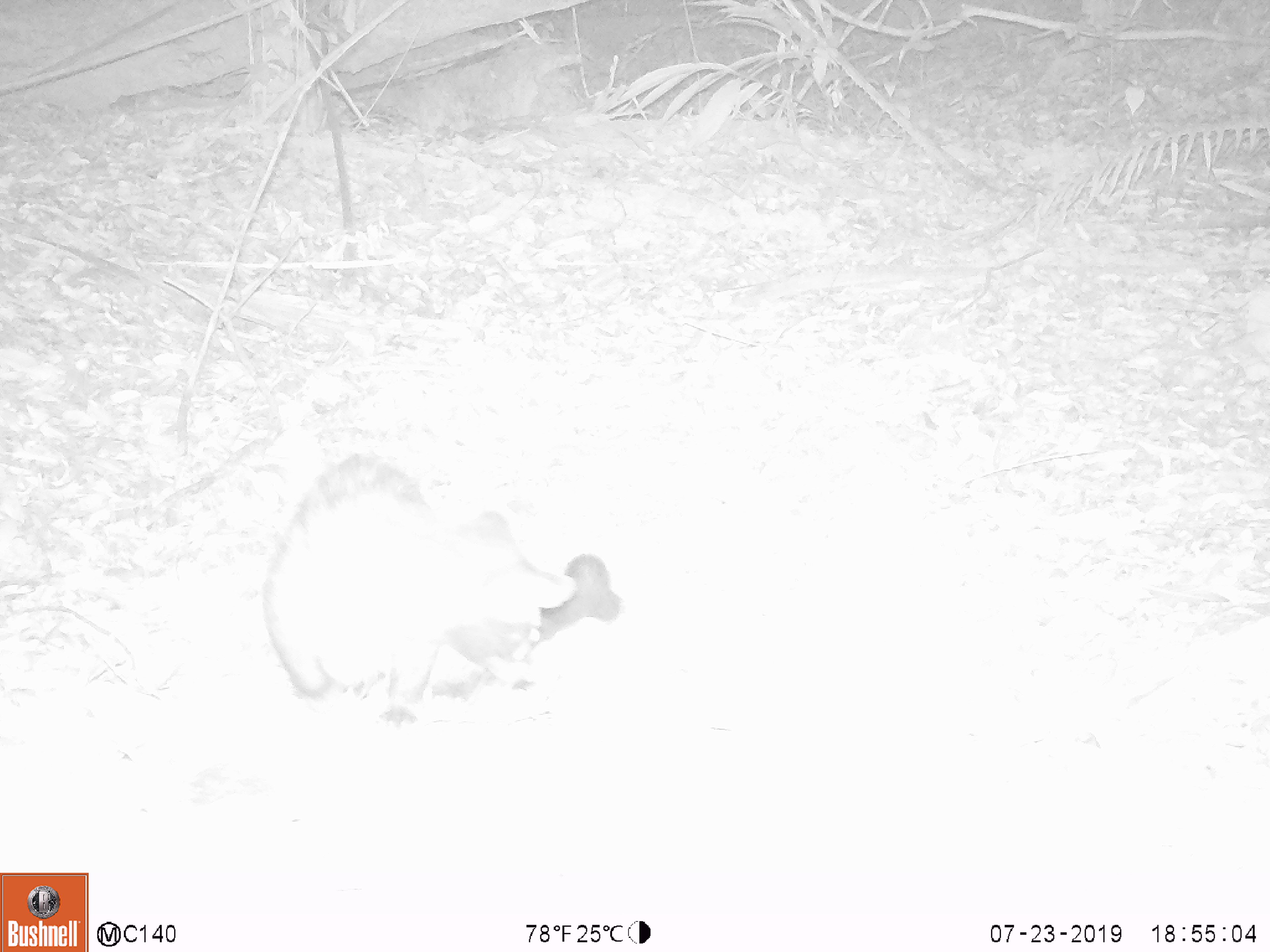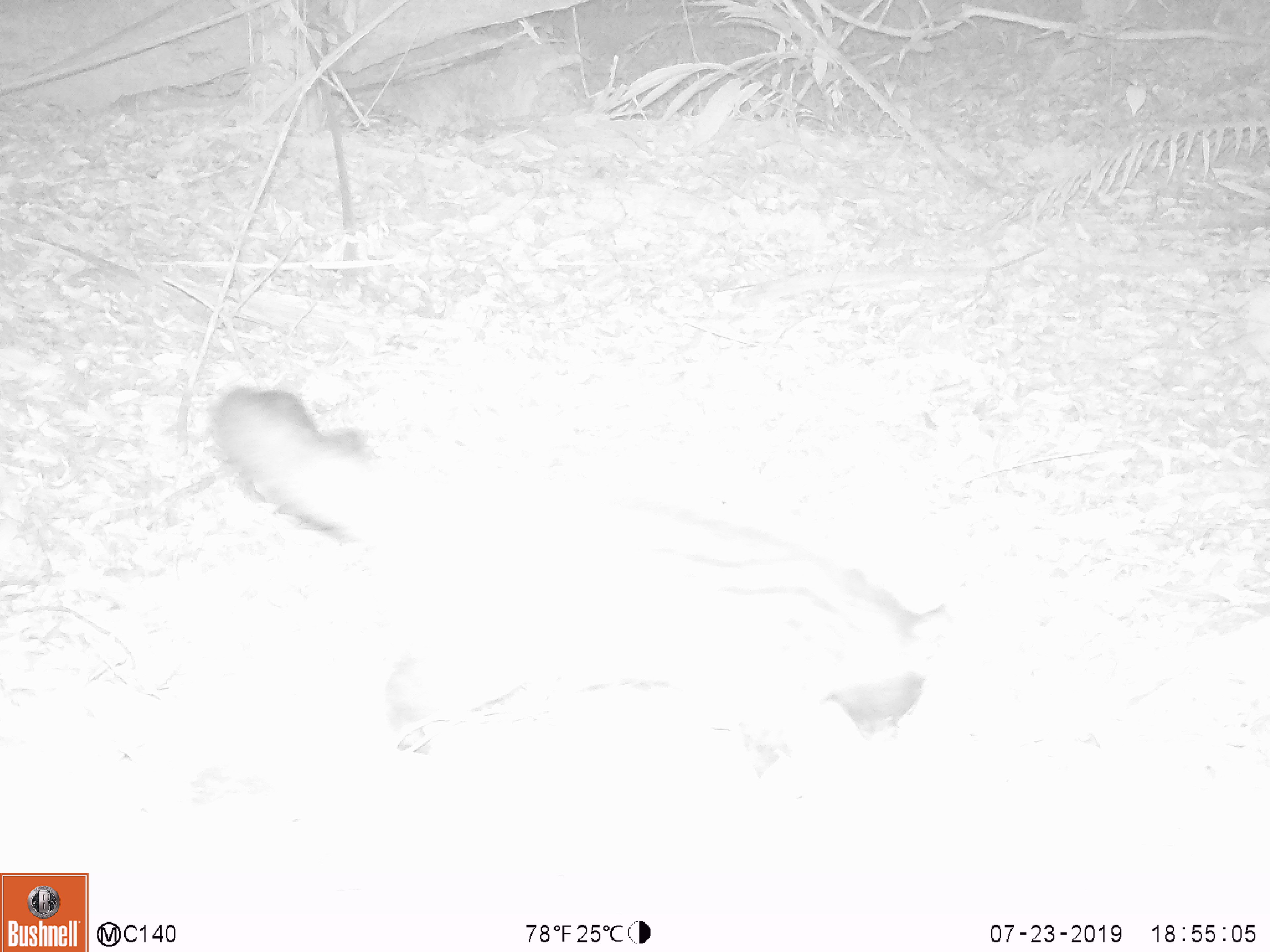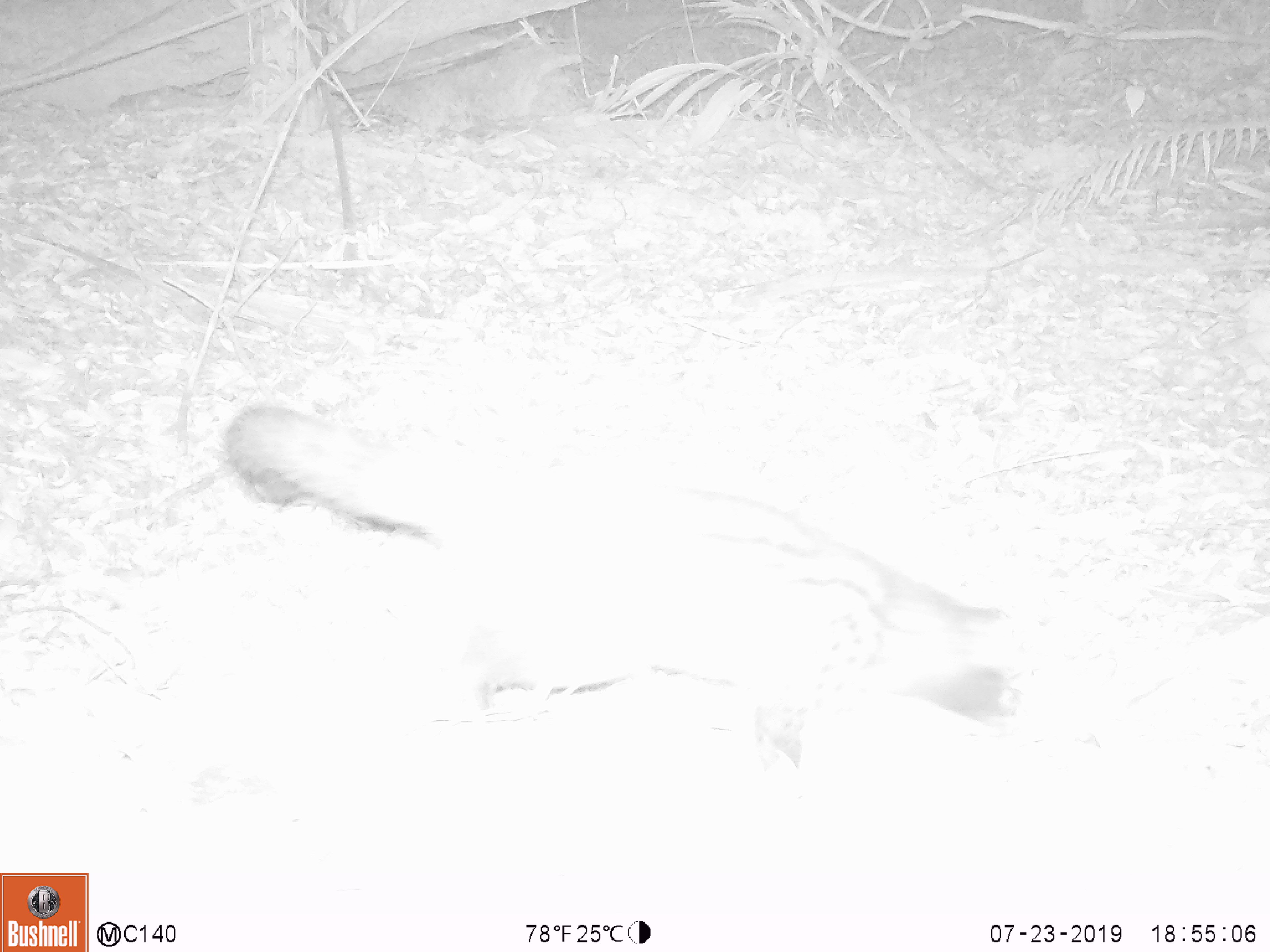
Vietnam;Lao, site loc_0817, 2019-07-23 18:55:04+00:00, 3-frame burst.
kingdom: Animalia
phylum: Chordata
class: Mammalia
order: Carnivora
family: Viverridae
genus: Paradoxurus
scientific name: Paradoxurus hermaphroditus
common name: common palm civet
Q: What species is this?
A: Common palm civet (Paradoxurus hermaphroditus).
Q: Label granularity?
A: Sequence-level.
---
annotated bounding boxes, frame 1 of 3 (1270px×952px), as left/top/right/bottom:
common palm civet: 260/451/626/730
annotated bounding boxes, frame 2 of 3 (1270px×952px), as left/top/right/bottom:
common palm civet: 208/383/958/778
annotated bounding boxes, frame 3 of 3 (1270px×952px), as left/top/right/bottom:
common palm civet: 219/402/1029/772